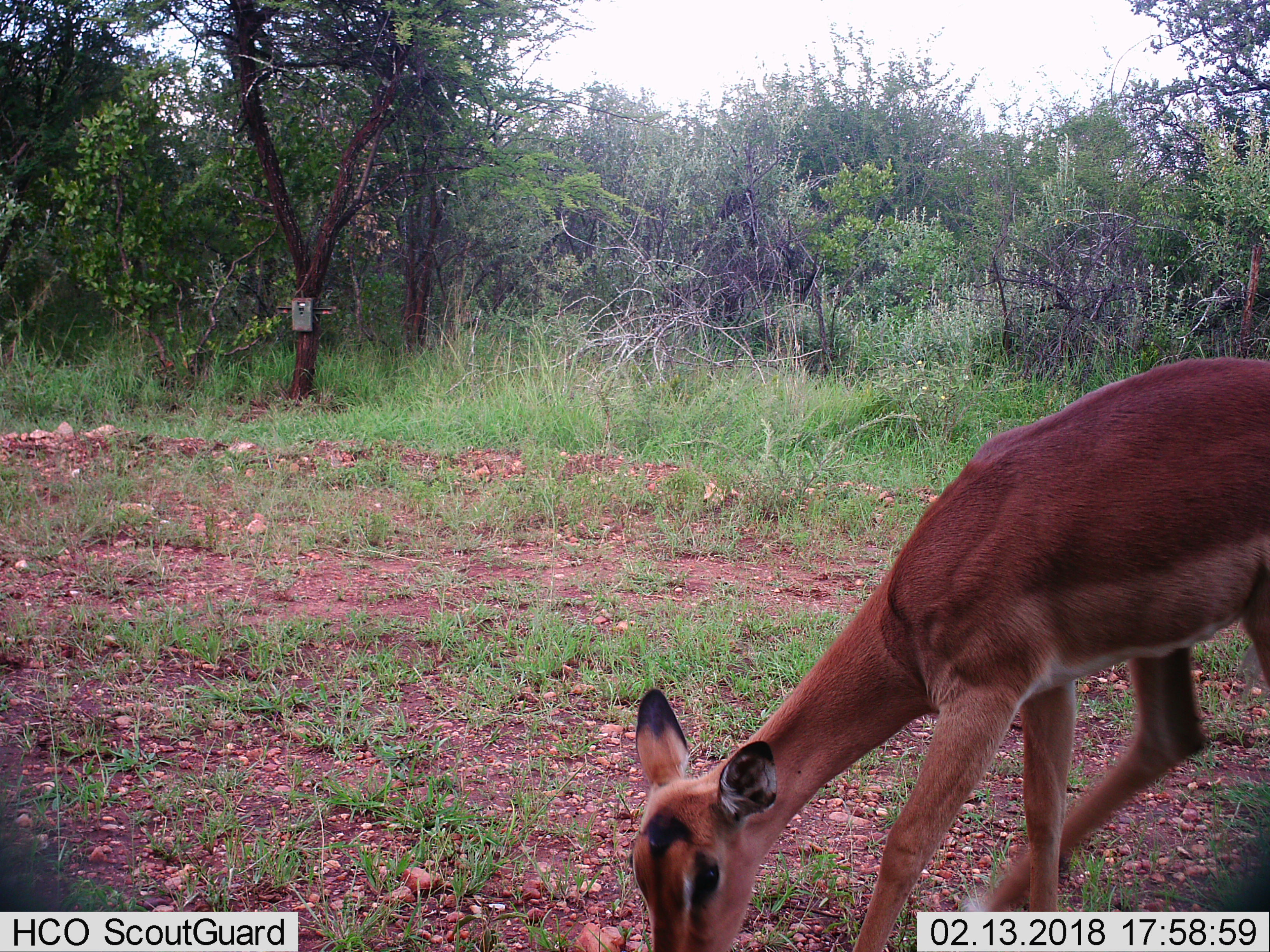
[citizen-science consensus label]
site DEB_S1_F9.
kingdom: Animalia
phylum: Chordata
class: Mammalia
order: Artiodactyla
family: Bovidae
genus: Aepyceros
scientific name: Aepyceros melampus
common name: impala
Impala (Aepyceros melampus), count 1. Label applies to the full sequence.